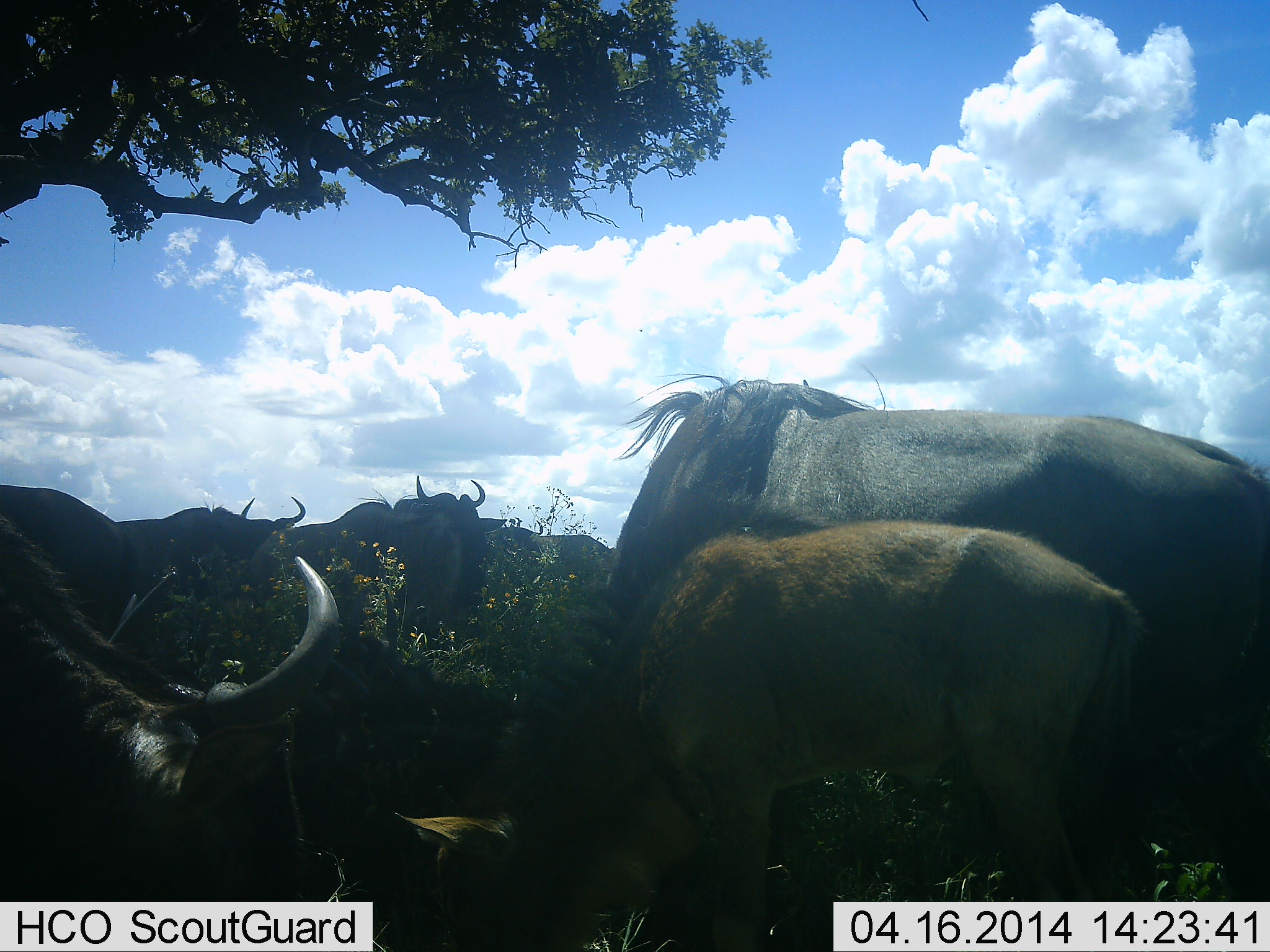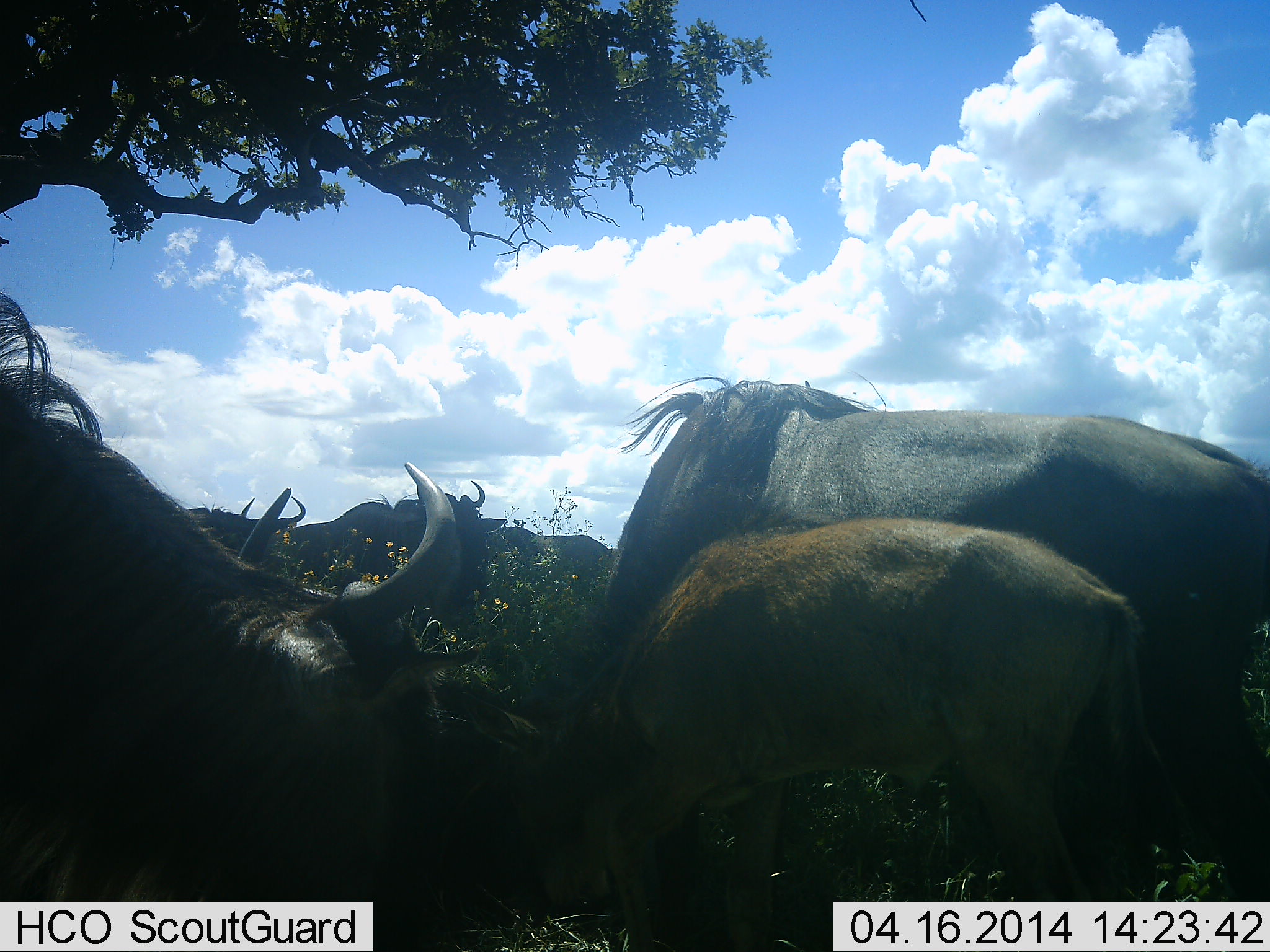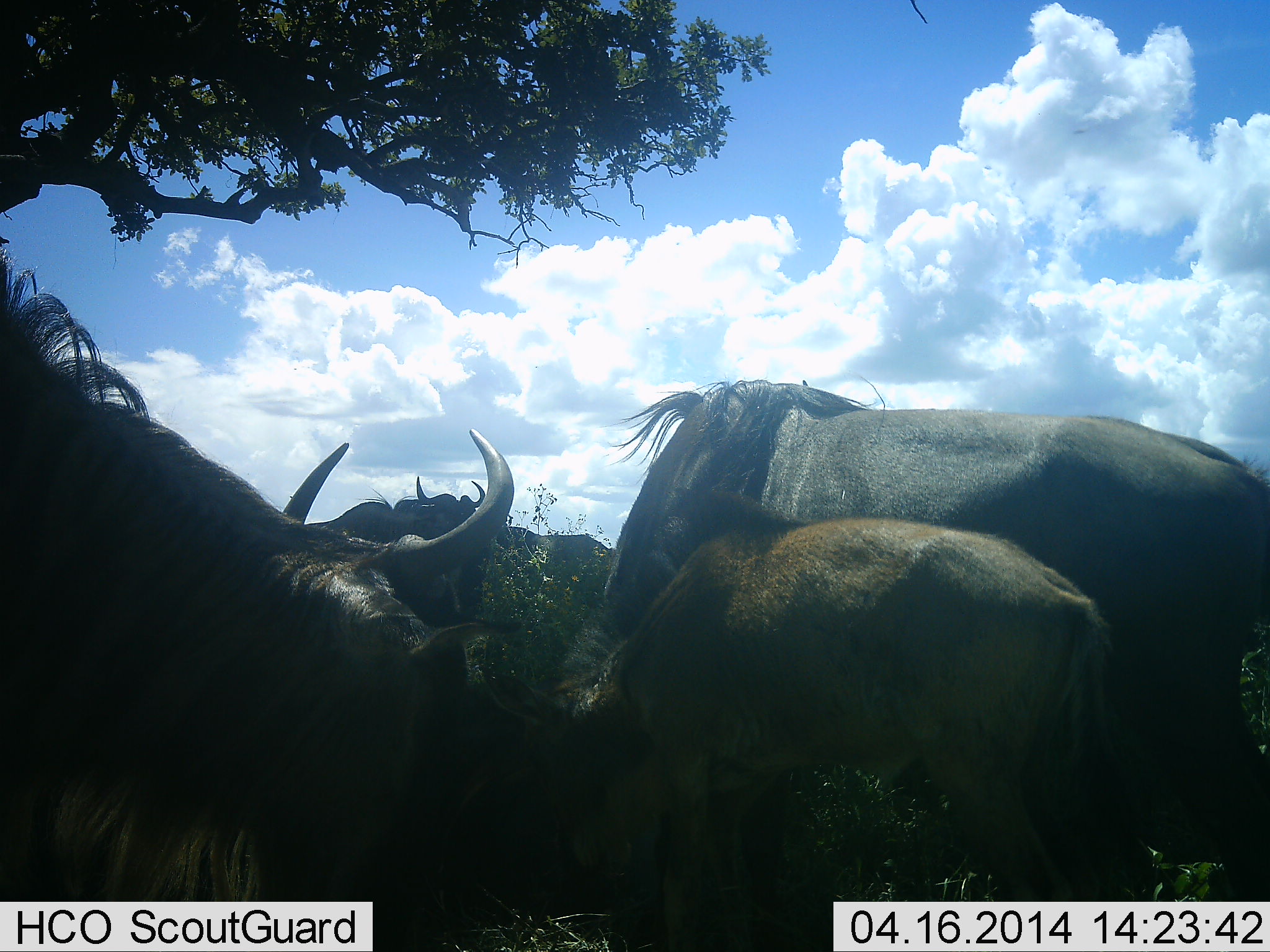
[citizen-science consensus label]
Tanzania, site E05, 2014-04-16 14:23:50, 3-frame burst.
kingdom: Animalia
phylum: Chordata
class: Mammalia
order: Artiodactyla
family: Bovidae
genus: Connochaetes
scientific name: Connochaetes taurinus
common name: blue wildebeest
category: wildebeest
Wildebeest (blue wildebeest) (Connochaetes taurinus), count 8. Behavior (volunteer vote fractions): standing 70%, resting 10%, moving 20%, interacting 20%. Young present (vote fraction): 80%. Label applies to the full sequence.